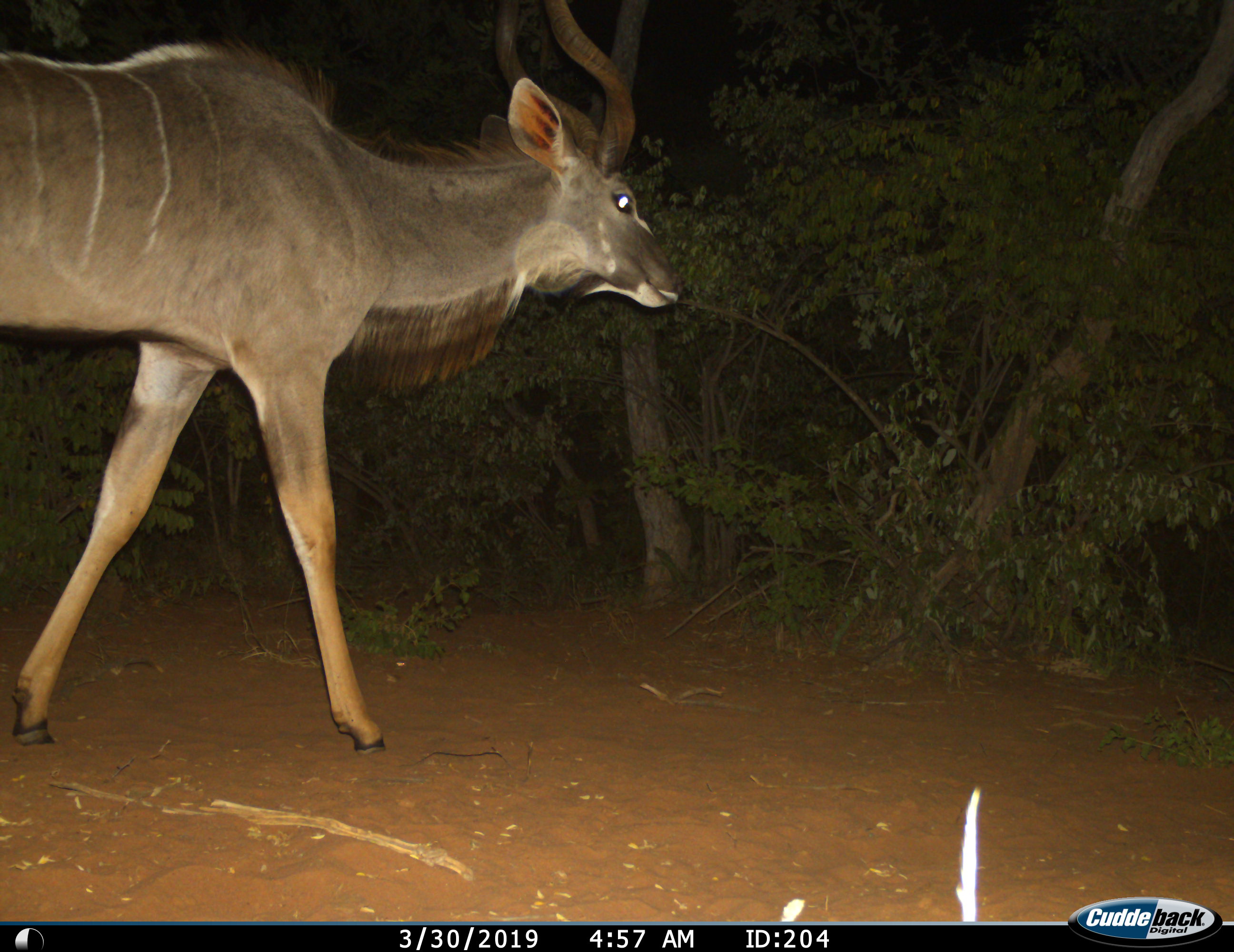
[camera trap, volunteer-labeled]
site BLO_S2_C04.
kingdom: Animalia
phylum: Chordata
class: Mammalia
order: Artiodactyla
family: Bovidae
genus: Tragelaphus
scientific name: Tragelaphus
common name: kudu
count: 1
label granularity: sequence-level